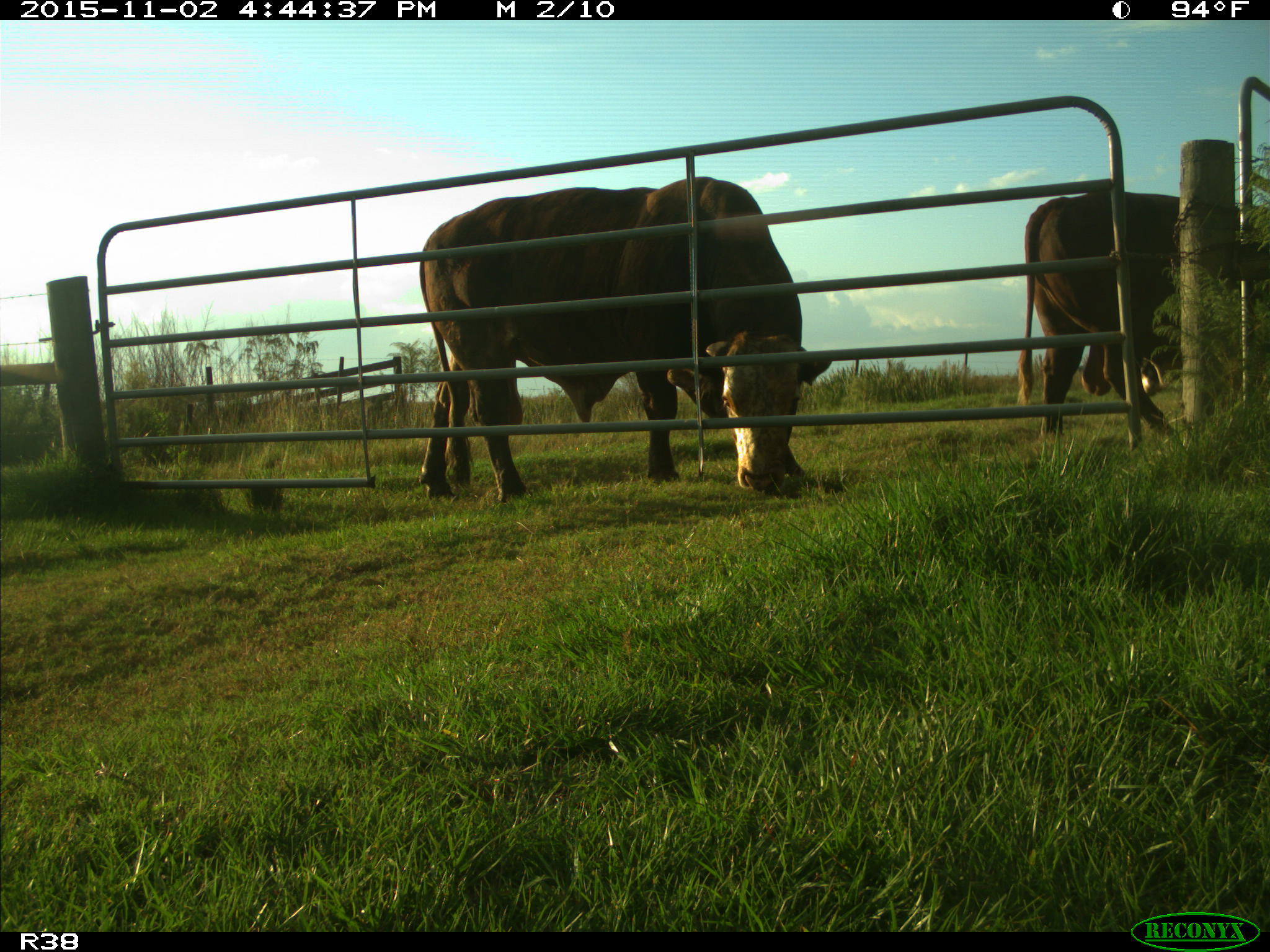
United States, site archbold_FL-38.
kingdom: Animalia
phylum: Chordata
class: Mammalia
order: Artiodactyla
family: Bovidae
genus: Bos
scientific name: Bos taurus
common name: domestic cow